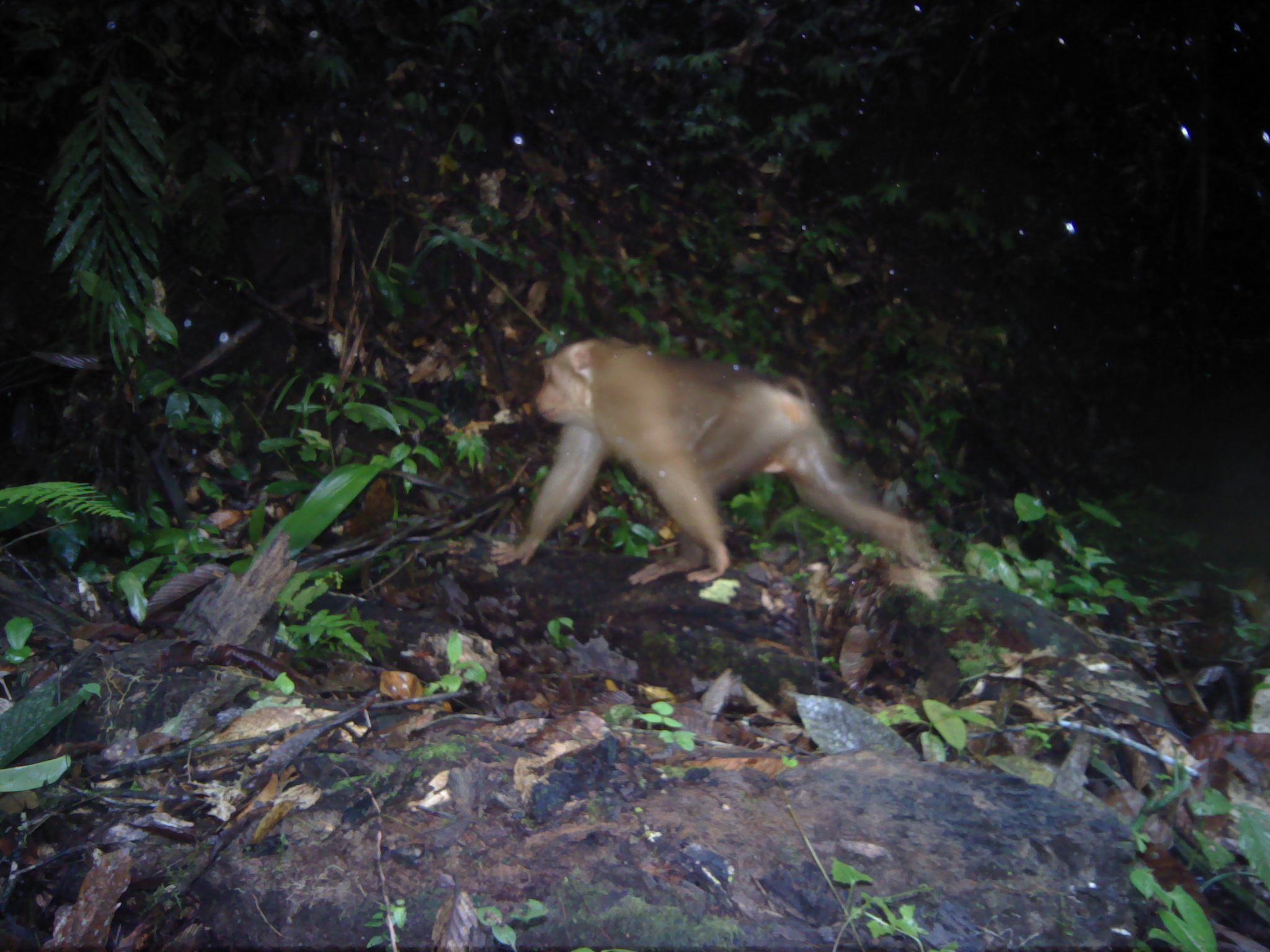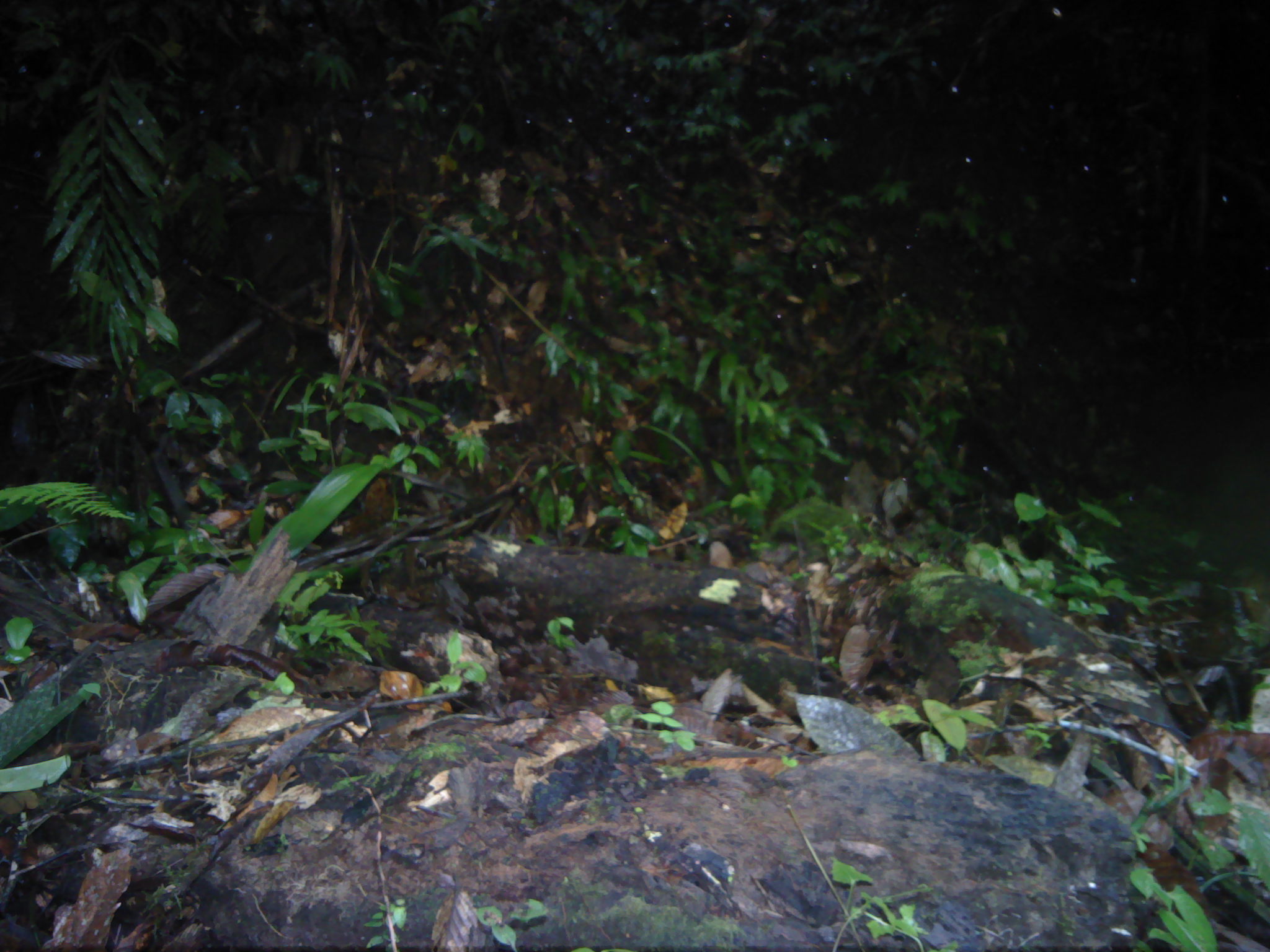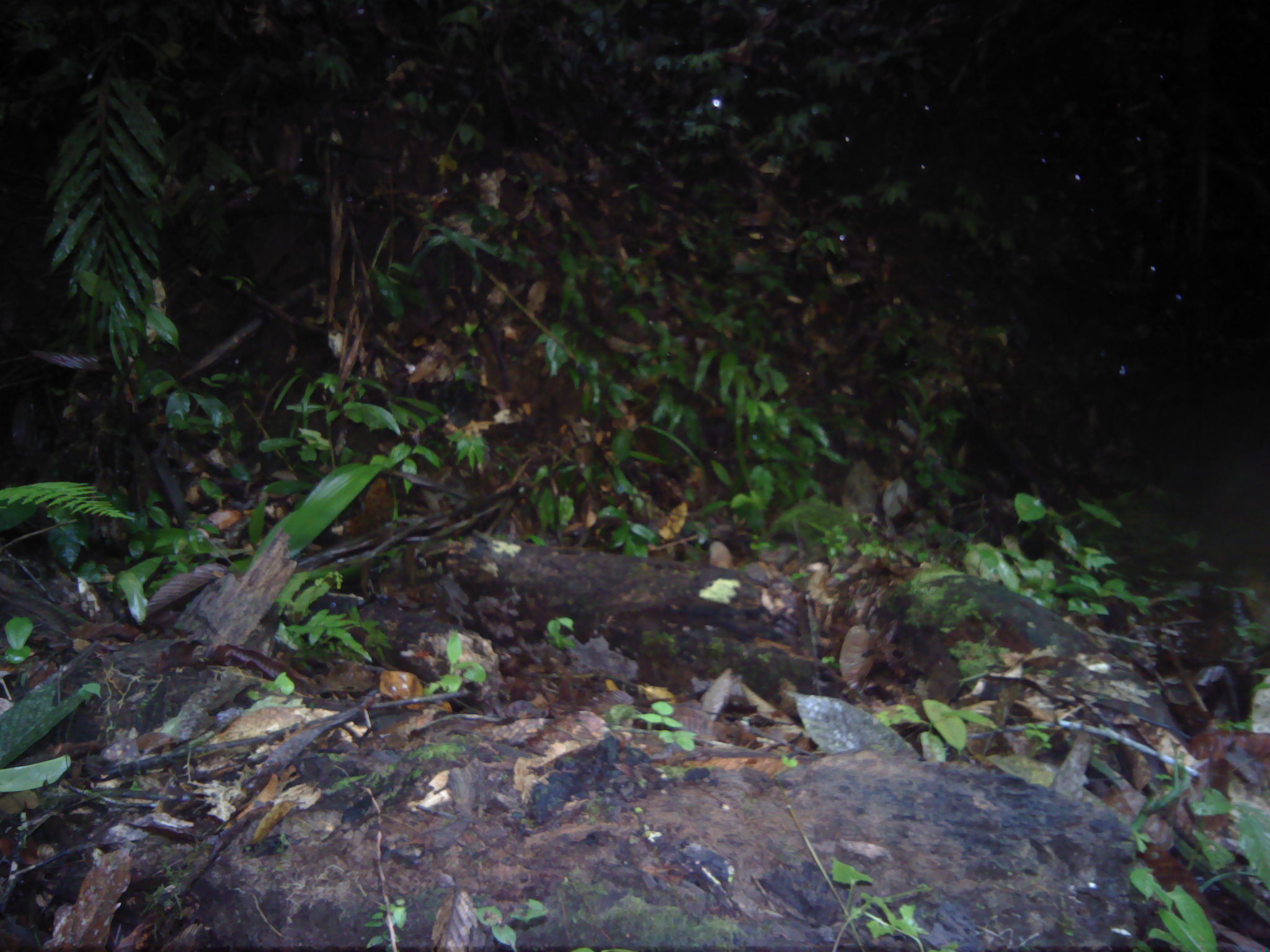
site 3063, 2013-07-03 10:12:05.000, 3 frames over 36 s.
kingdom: Animalia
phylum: Chordata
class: Mammalia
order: Primates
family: Cercopithecidae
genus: Macaca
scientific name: Macaca nemestrina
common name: southern pig-tailed macaque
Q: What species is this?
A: Macaca nemestrina (southern pig-tailed macaque).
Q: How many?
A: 1.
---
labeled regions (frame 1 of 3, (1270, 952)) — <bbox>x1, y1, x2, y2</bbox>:
macaca nemestrina: <bbox>488, 338, 945, 593</bbox>